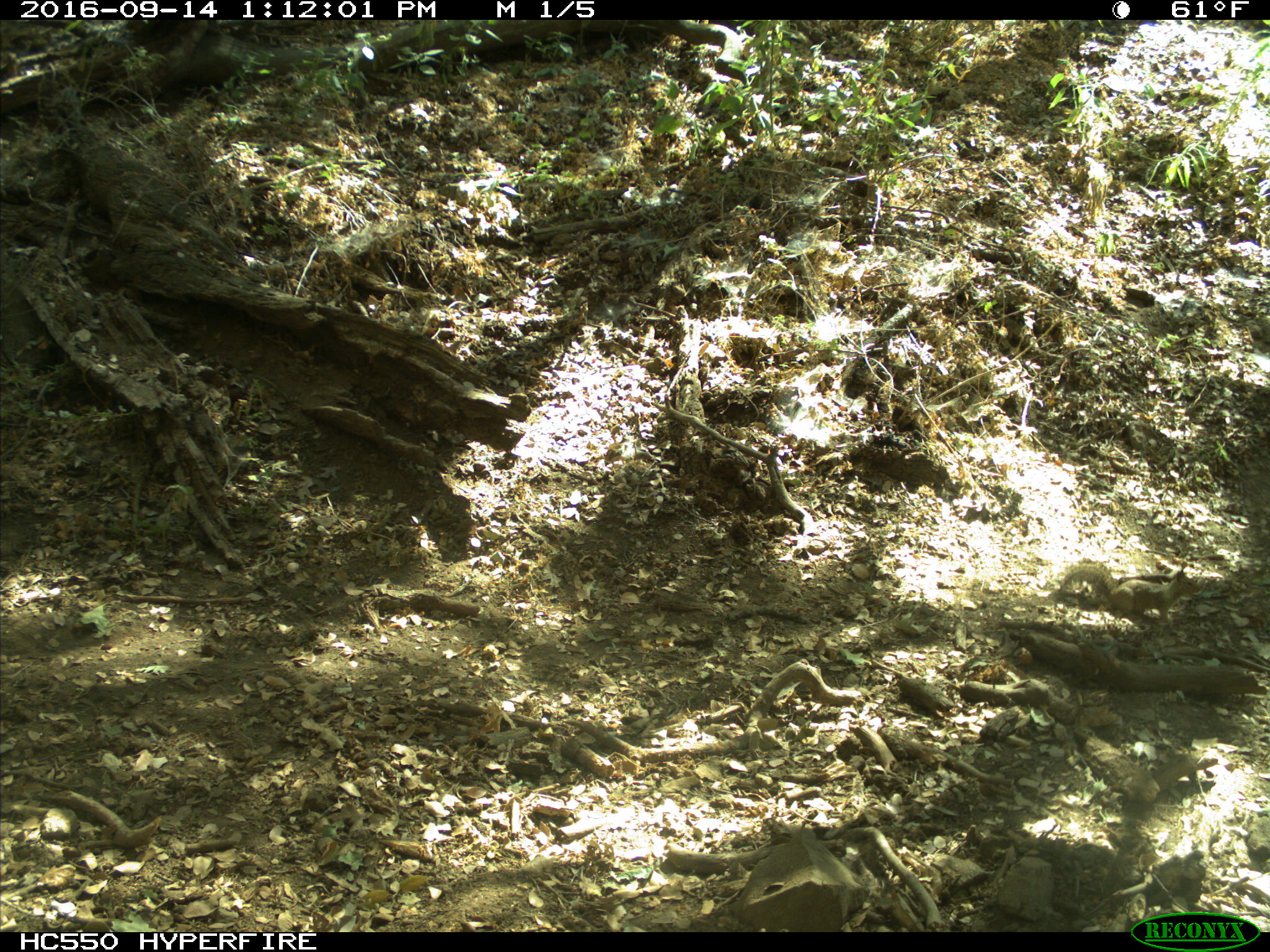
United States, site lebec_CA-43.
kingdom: Animalia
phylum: Chordata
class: Mammalia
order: Rodentia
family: Sciuridae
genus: Otospermophilus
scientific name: Otospermophilus beecheyi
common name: california ground squirrel